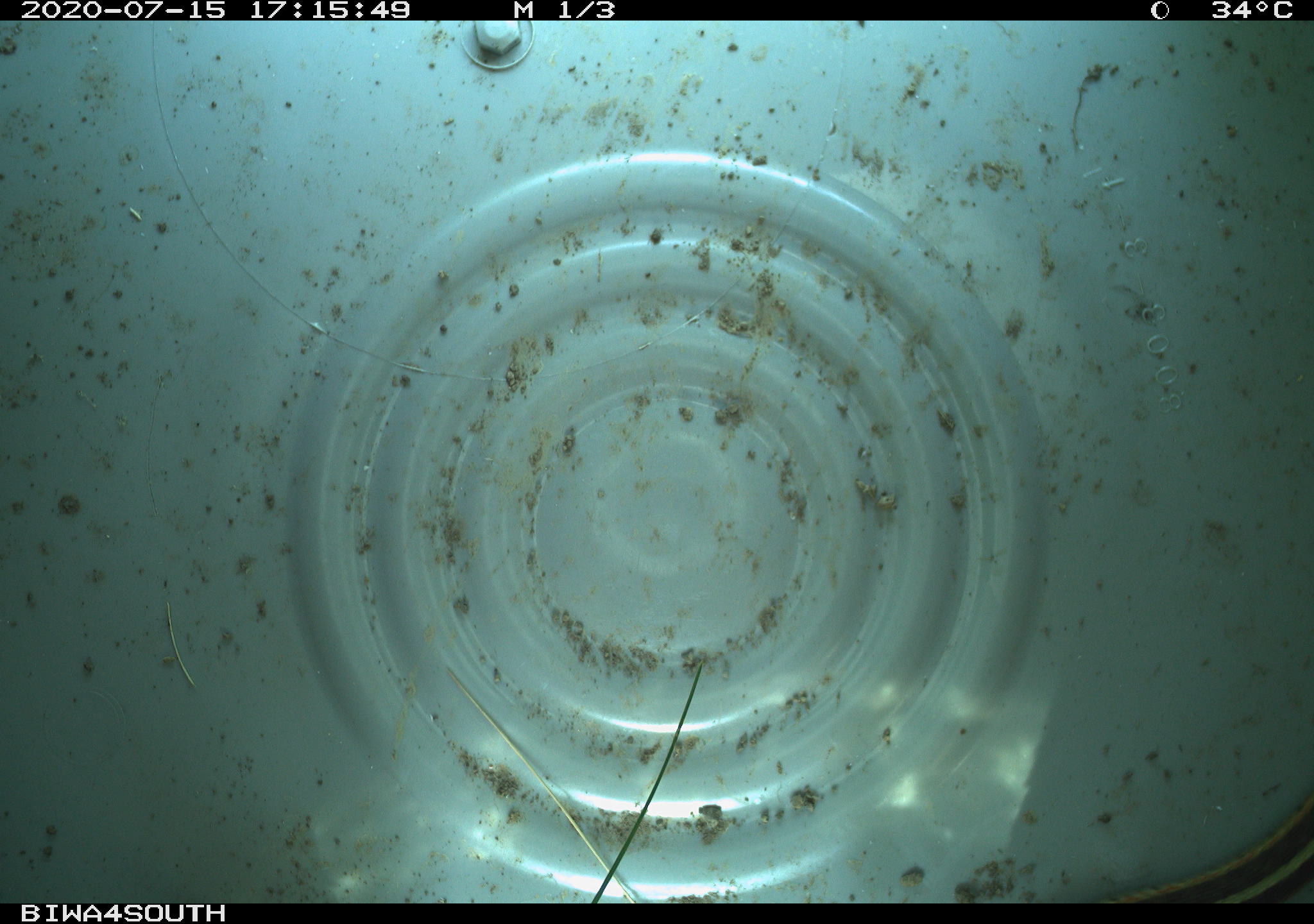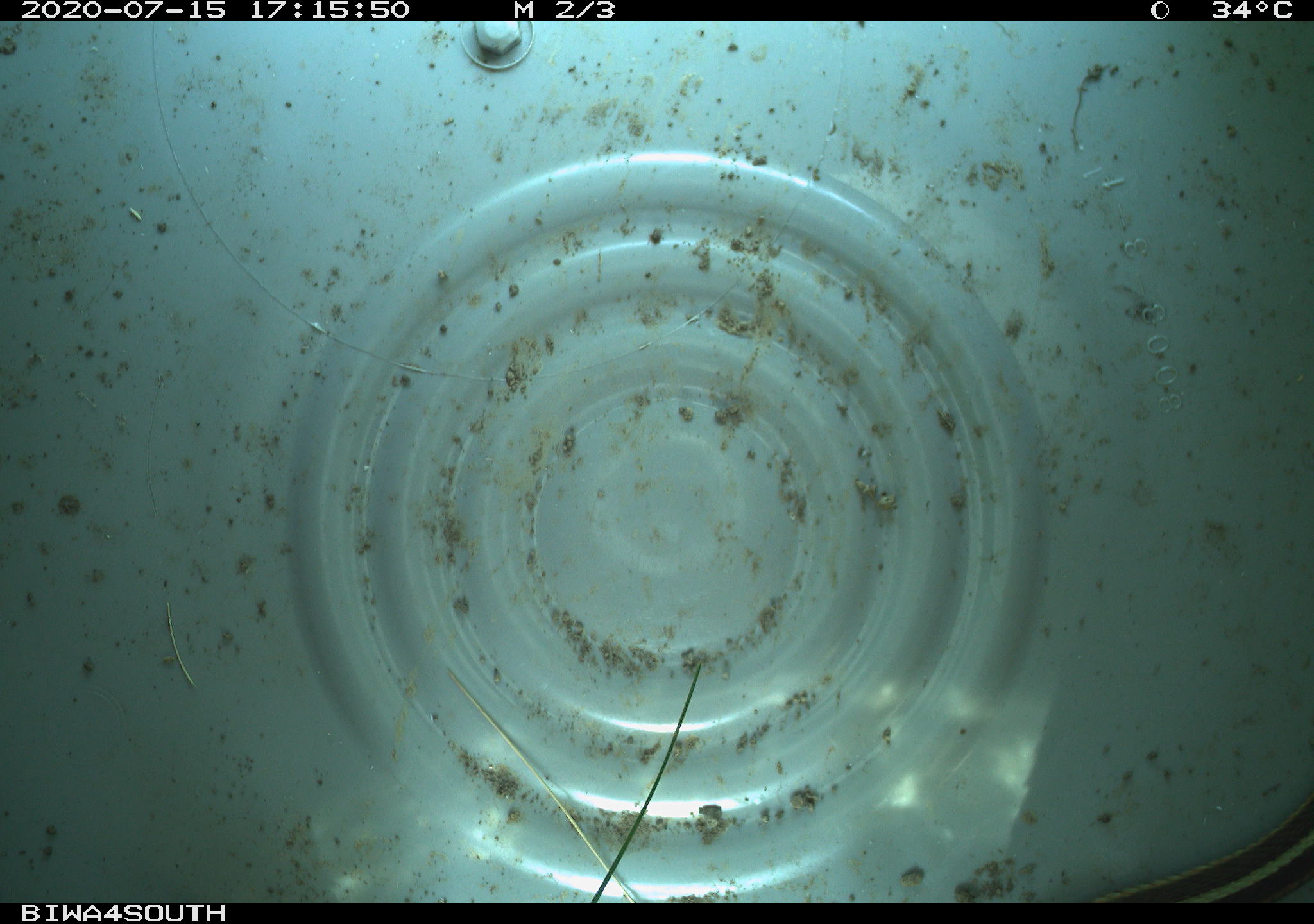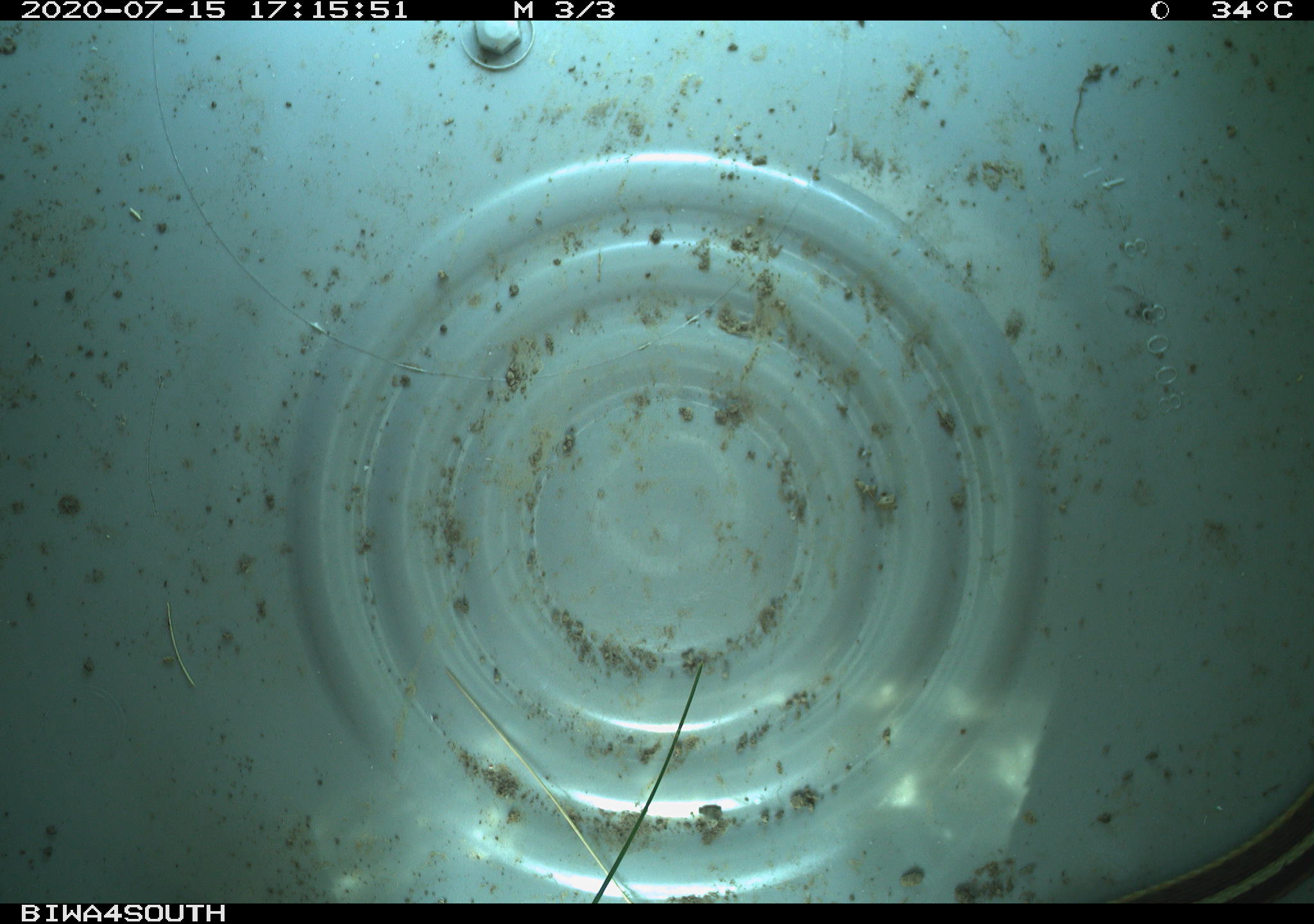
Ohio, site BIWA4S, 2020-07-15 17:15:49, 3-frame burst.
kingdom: Animalia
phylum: Chordata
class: Reptilia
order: Squamata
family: Colubridae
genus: Thamnophis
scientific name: Thamnophis sirtalis sirtalis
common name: eastern gartersnake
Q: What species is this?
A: Eastern gartersnake (Thamnophis sirtalis sirtalis).